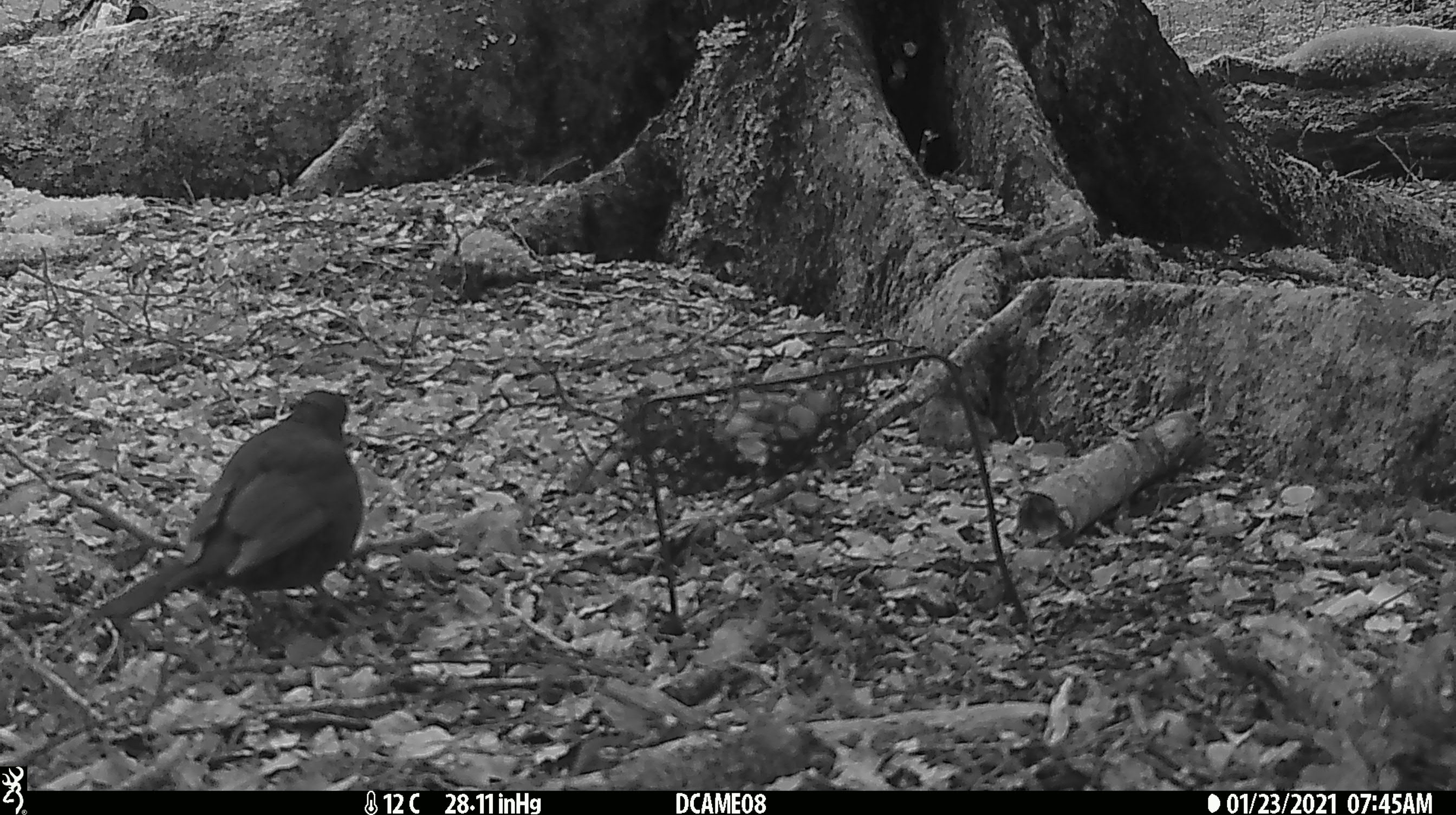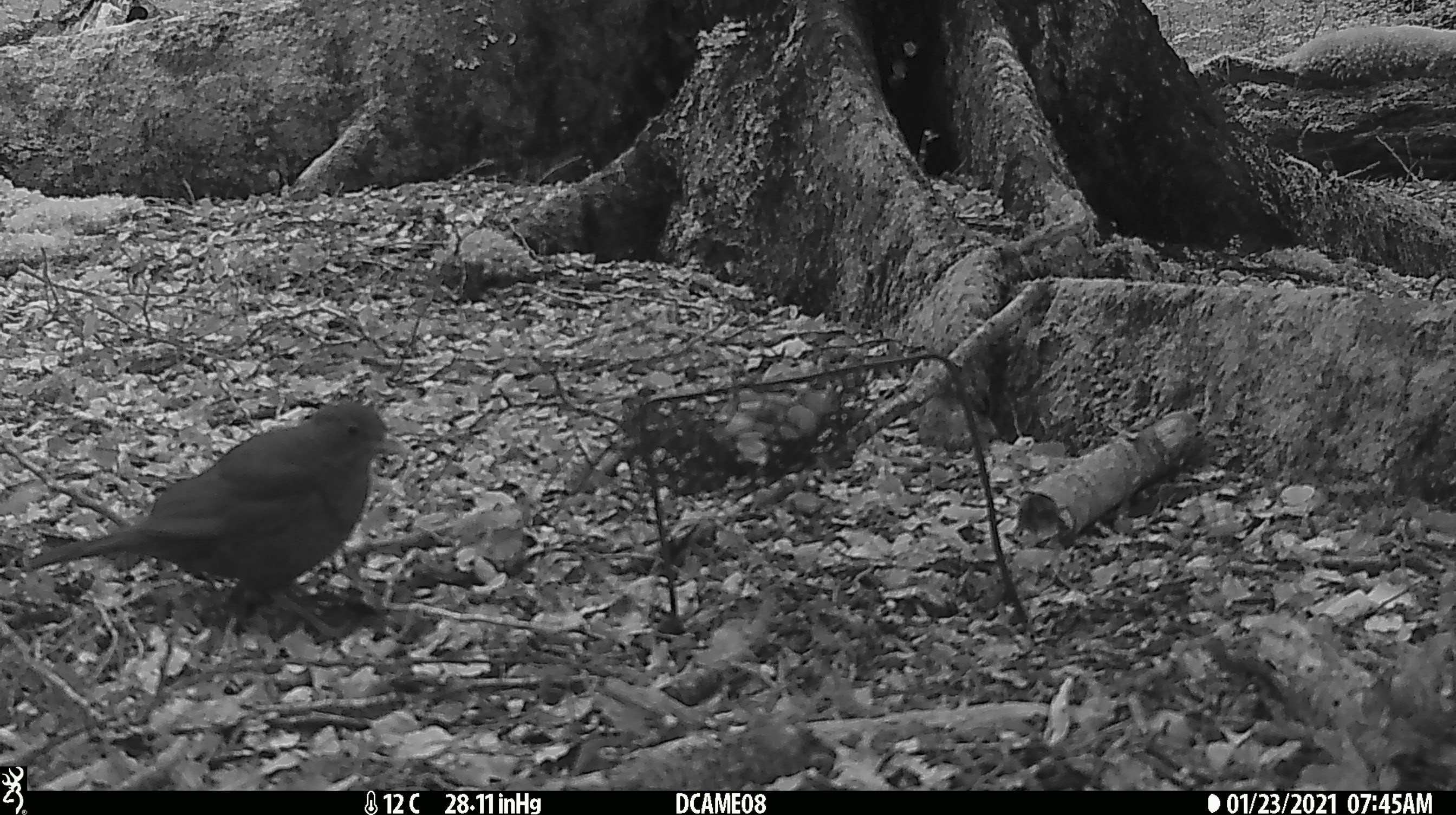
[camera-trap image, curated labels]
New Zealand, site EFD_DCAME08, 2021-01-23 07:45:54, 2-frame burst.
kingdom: Animalia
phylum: Chordata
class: Aves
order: Passeriformes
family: Turdidae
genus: Turdus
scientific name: Turdus merula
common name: eurasian blackbird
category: blackbird